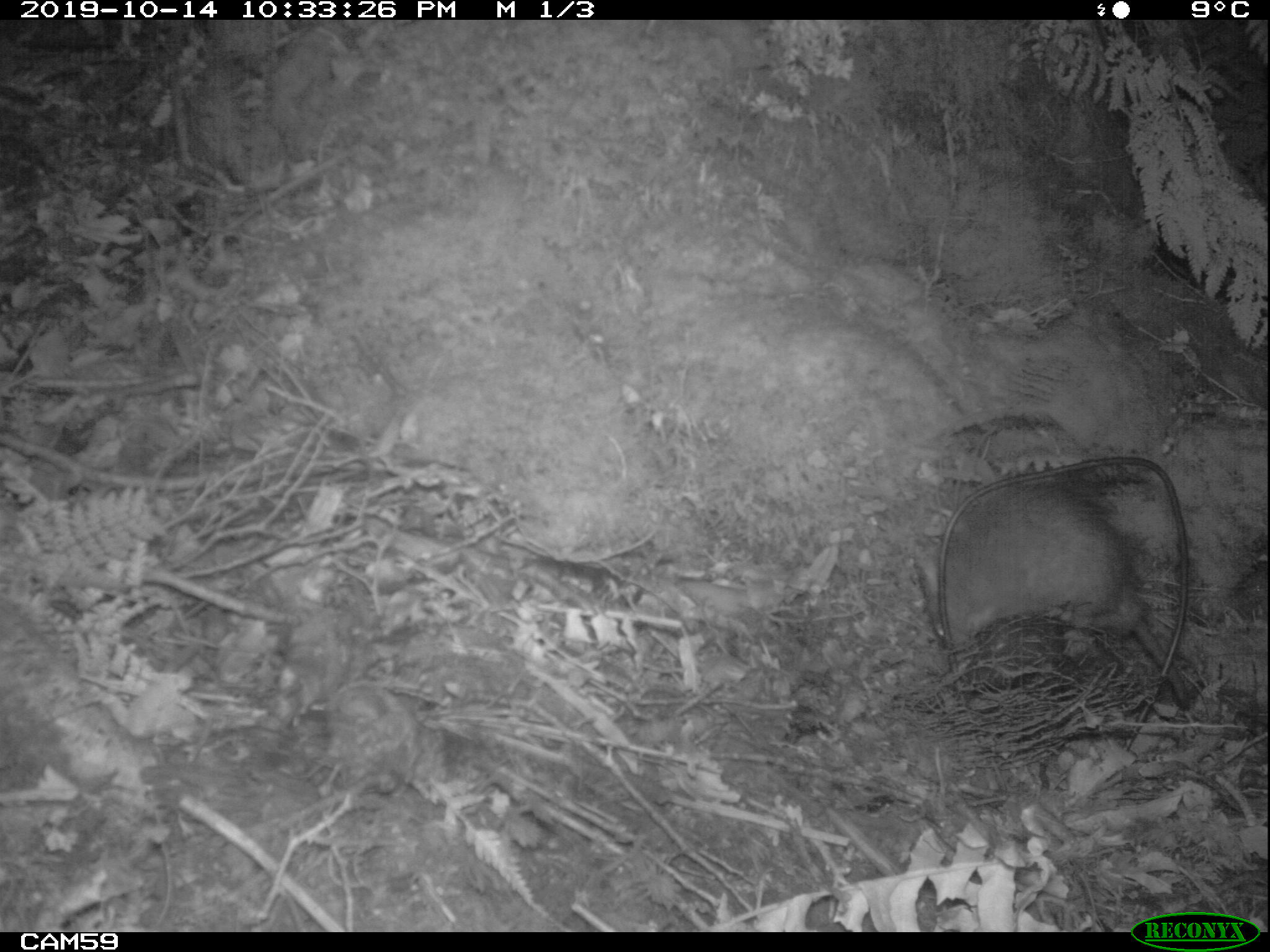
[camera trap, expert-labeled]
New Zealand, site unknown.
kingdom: Animalia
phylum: Chordata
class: Mammalia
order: Rodentia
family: Muridae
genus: Rattus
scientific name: Rattus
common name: rat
Rat (Rattus).